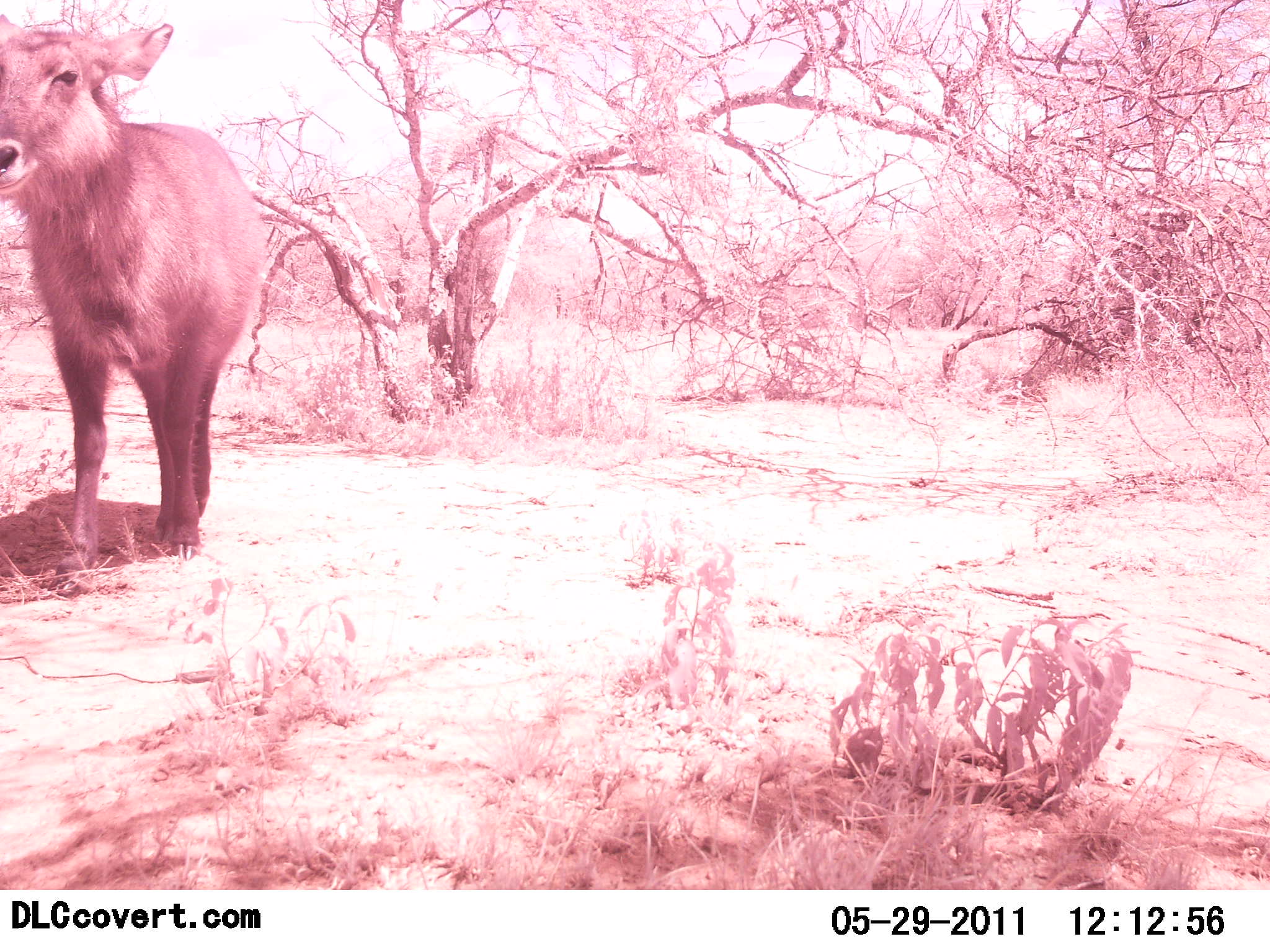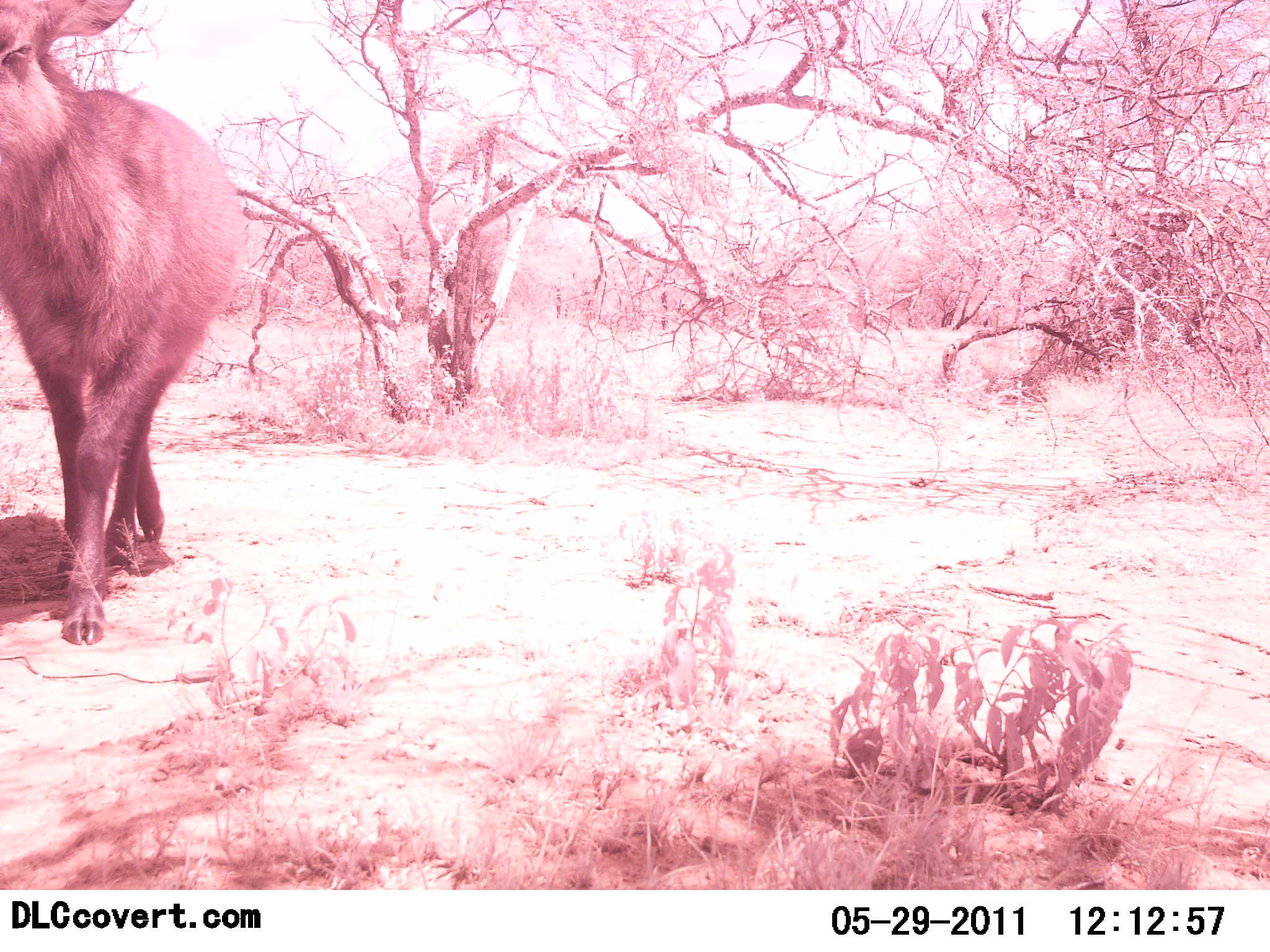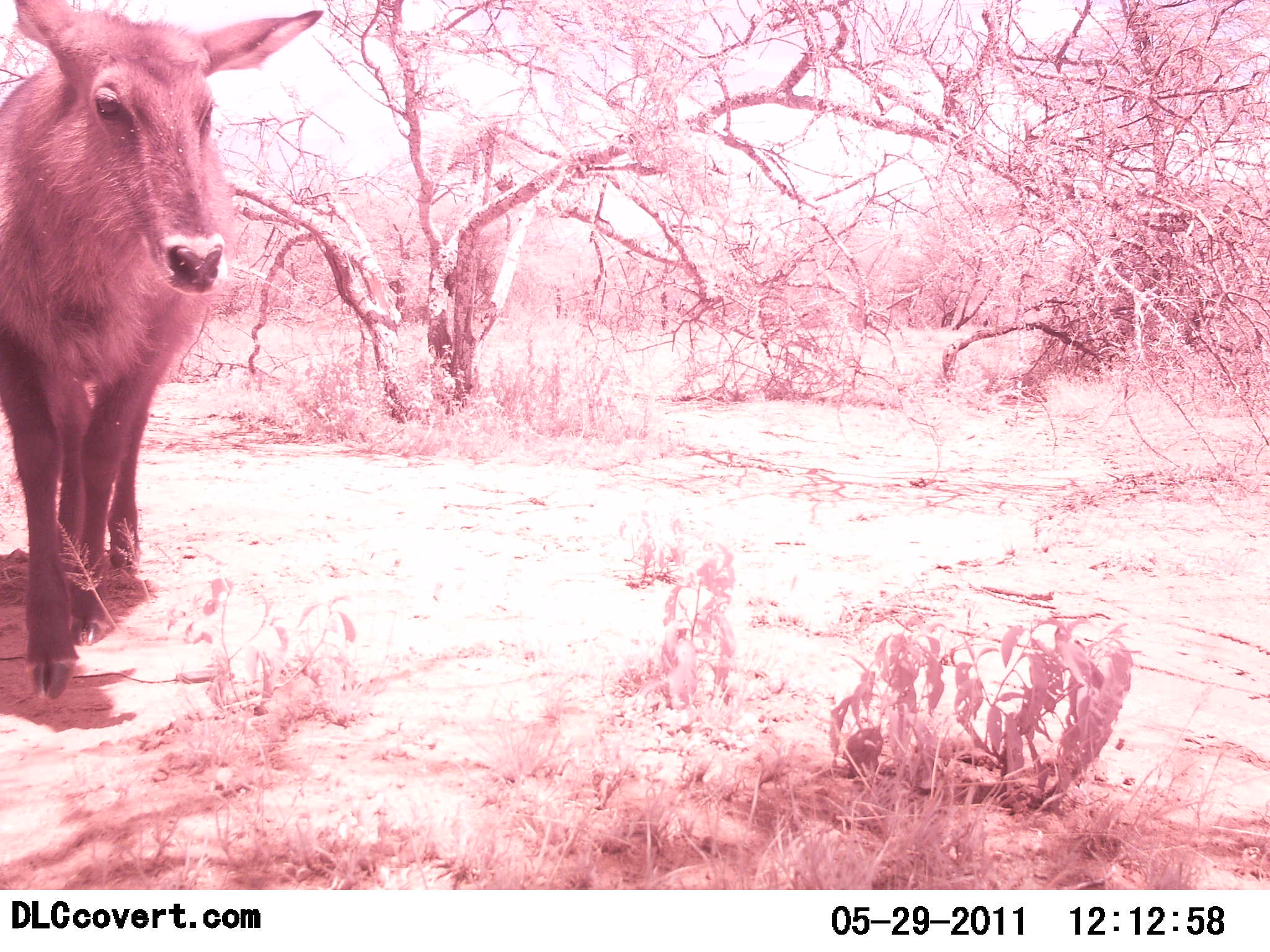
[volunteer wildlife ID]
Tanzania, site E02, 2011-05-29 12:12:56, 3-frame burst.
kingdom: Animalia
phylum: Chordata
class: Mammalia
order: Artiodactyla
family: Bovidae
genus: Kobus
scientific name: Kobus ellipsiprymnus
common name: waterbuck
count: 1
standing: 0%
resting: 0%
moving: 100%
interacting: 0%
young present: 0%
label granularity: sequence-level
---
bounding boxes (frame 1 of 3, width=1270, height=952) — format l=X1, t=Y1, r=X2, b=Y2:
animal: l=0, t=16, r=263, b=581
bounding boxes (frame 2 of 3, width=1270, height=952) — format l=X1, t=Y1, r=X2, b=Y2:
animal: l=0, t=0, r=253, b=646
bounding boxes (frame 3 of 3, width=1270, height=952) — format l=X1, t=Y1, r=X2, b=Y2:
animal: l=1, t=0, r=329, b=705